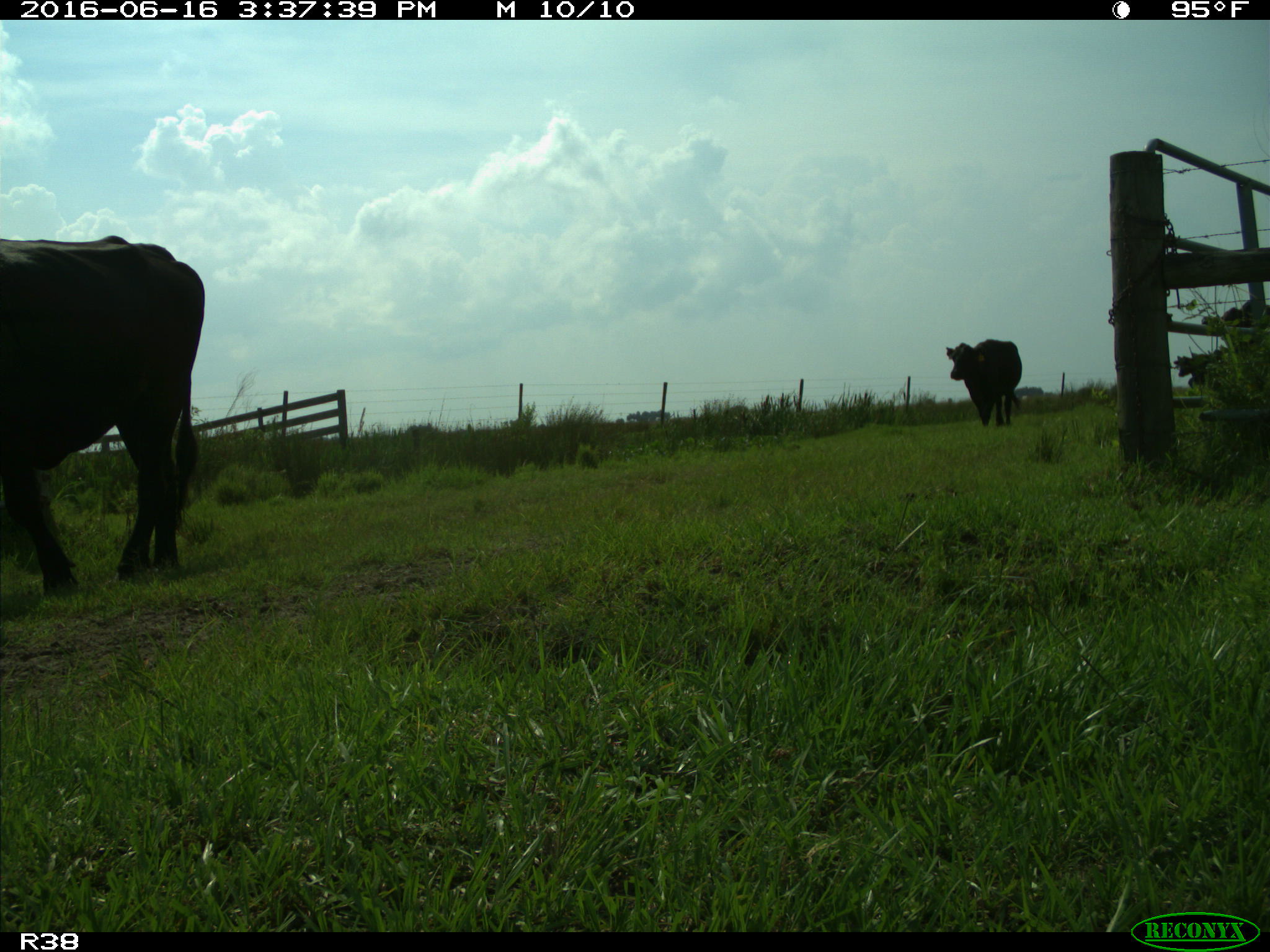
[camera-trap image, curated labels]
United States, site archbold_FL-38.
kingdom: Animalia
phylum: Chordata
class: Mammalia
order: Artiodactyla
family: Bovidae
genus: Bos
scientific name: Bos taurus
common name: domestic cow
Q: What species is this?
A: Bos taurus (domestic cow).